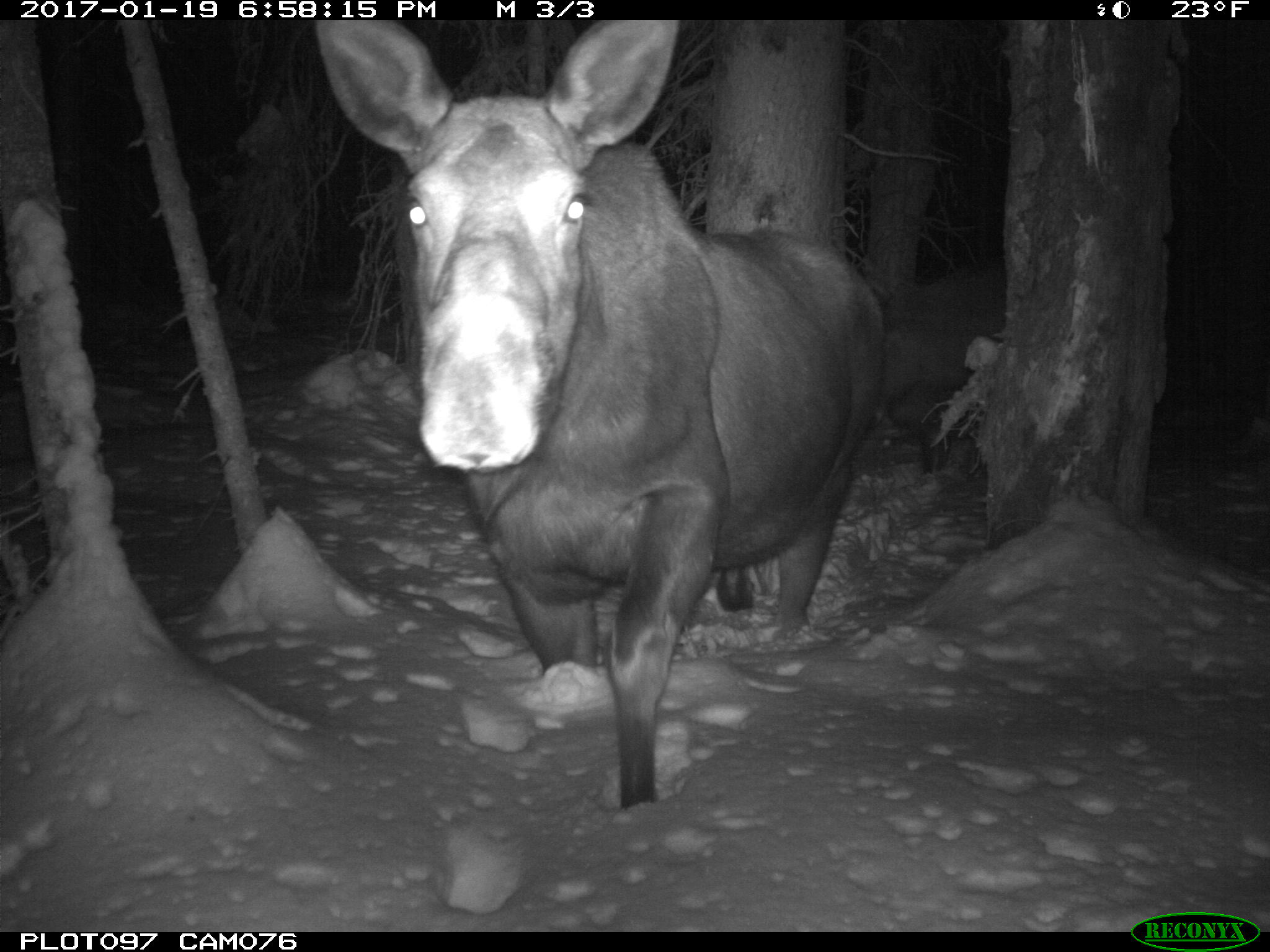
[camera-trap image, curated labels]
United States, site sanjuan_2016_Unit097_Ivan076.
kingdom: Animalia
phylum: Chordata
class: Mammalia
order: Artiodactyla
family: Cervidae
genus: Alces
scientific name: Alces alces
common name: moose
Alces alces (moose).